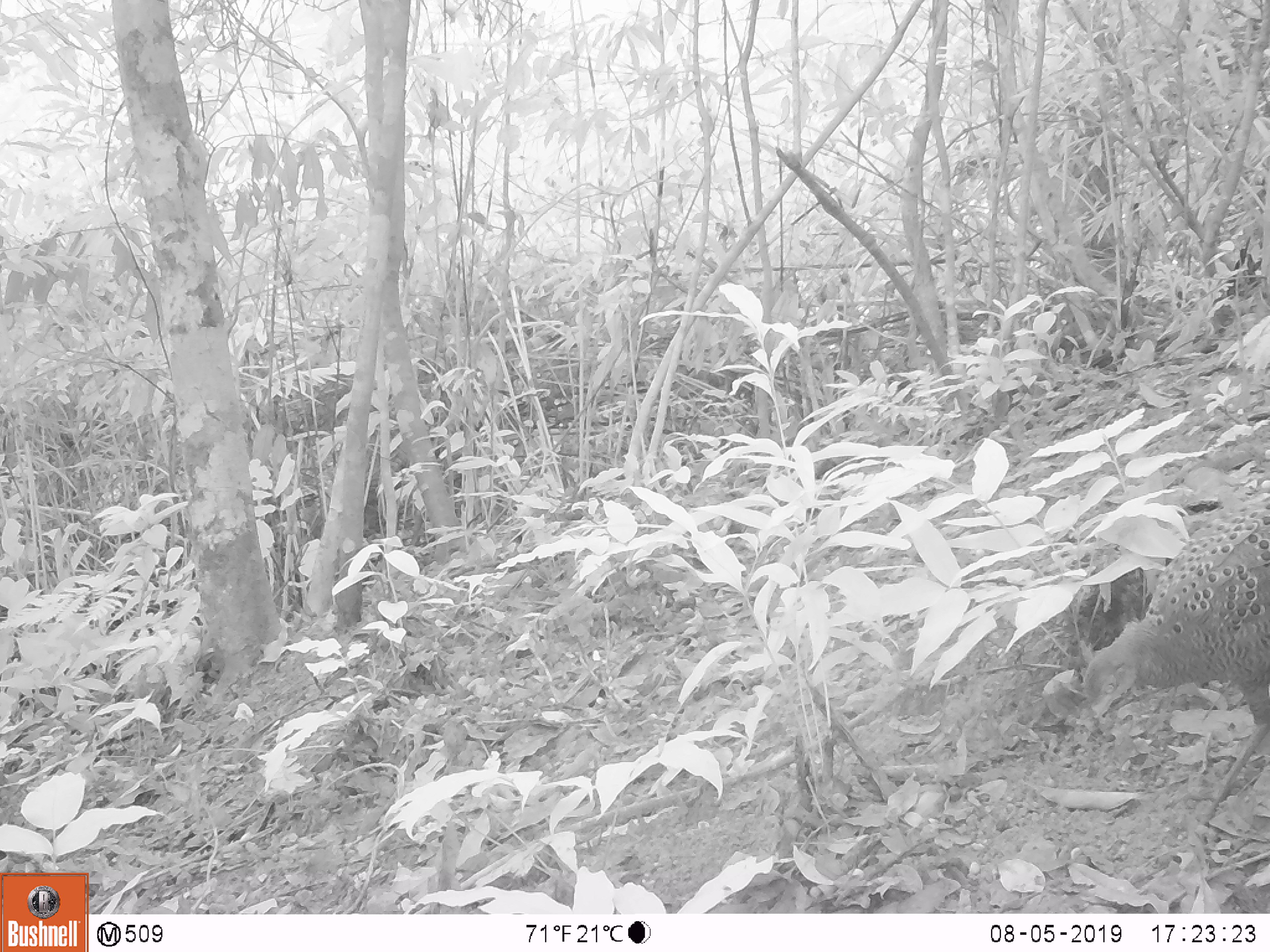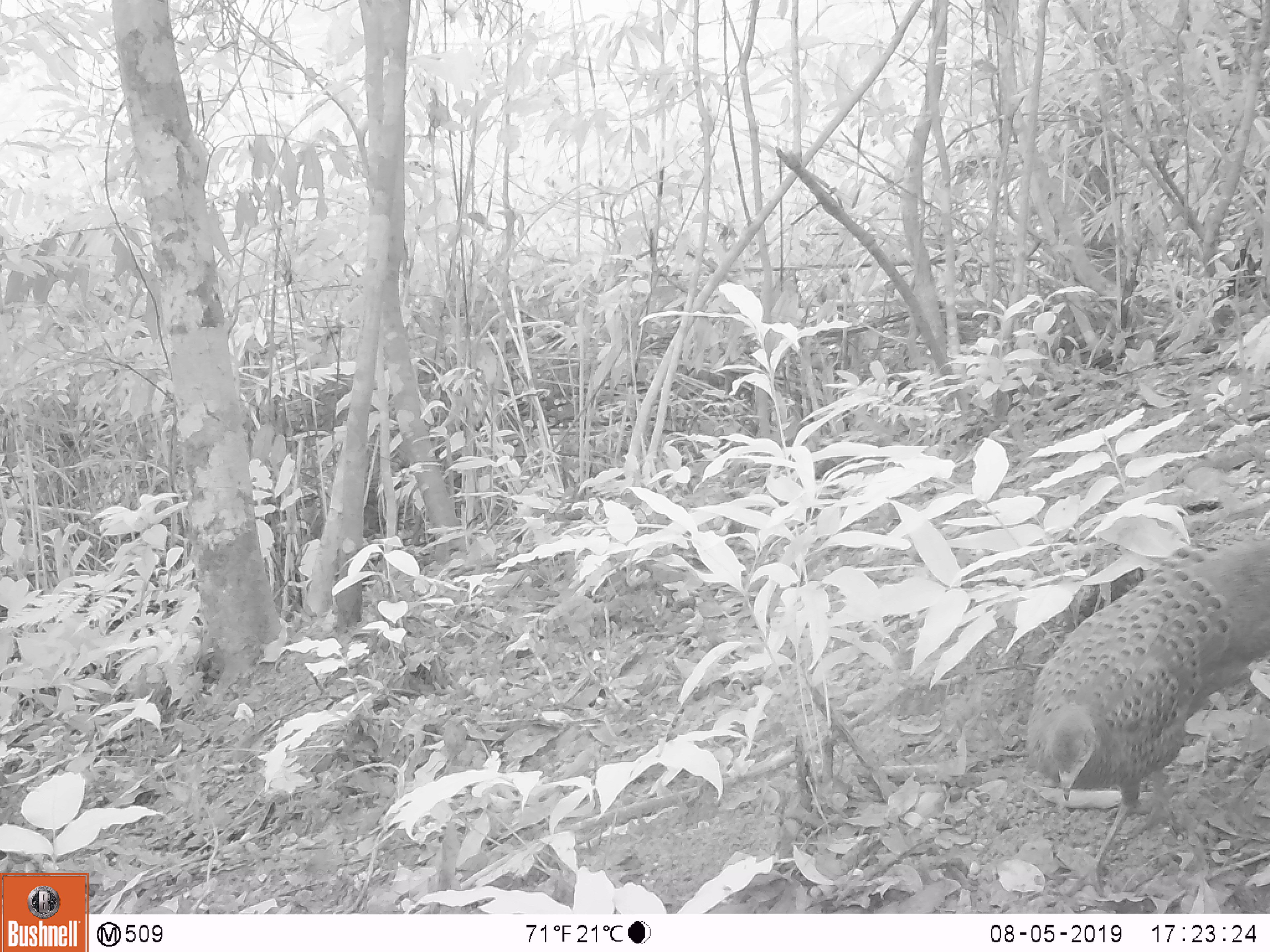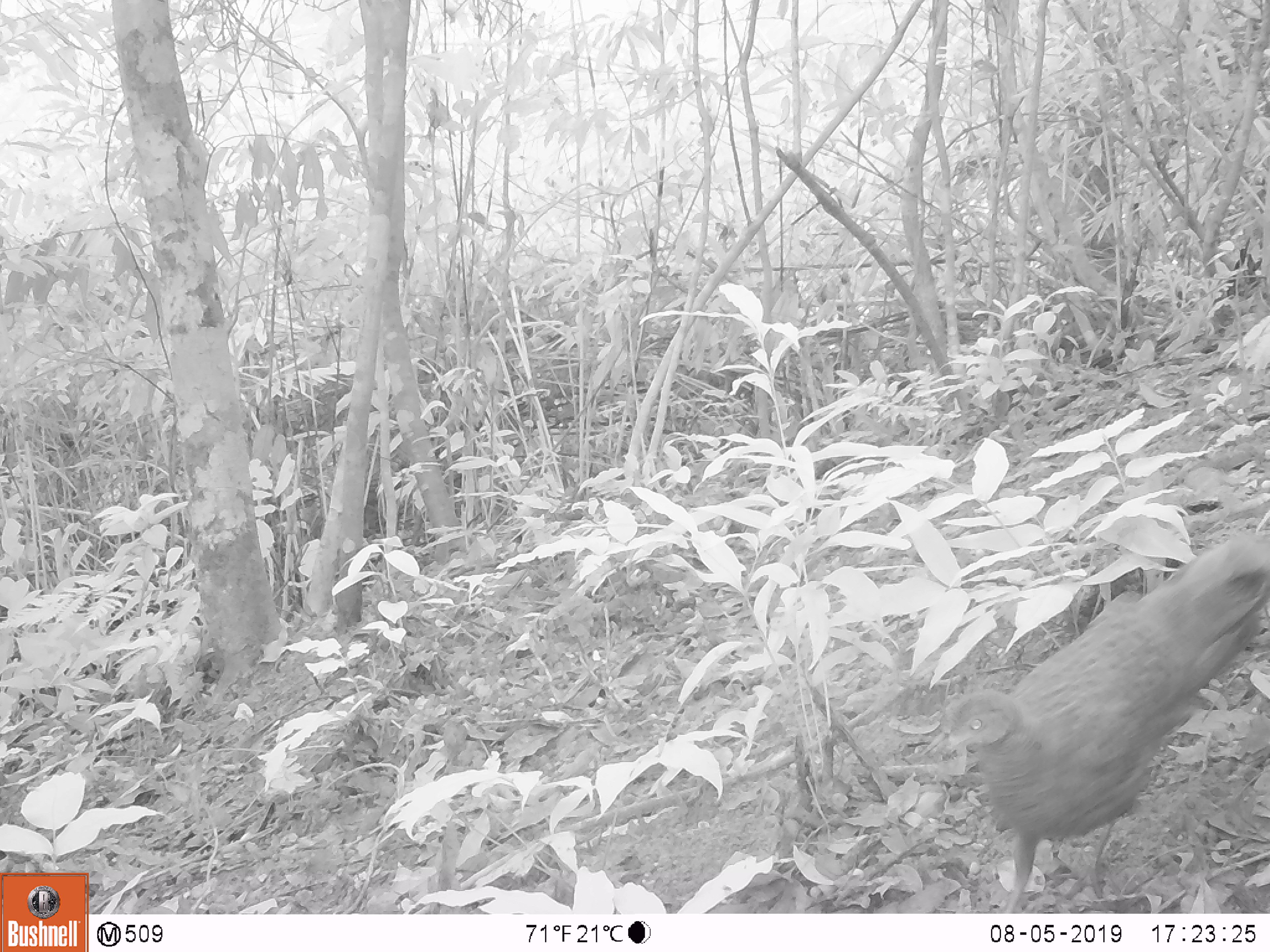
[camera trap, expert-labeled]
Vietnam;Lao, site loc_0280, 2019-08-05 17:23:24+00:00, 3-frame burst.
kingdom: Animalia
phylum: Chordata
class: Aves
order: Galliformes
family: Phasianidae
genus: Polyplectron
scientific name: Polyplectron bicalcaratum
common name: gray peacock-pheasant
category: grey peacock pheasant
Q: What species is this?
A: Grey peacock pheasant (gray peacock-pheasant) (Polyplectron bicalcaratum).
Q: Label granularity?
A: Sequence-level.